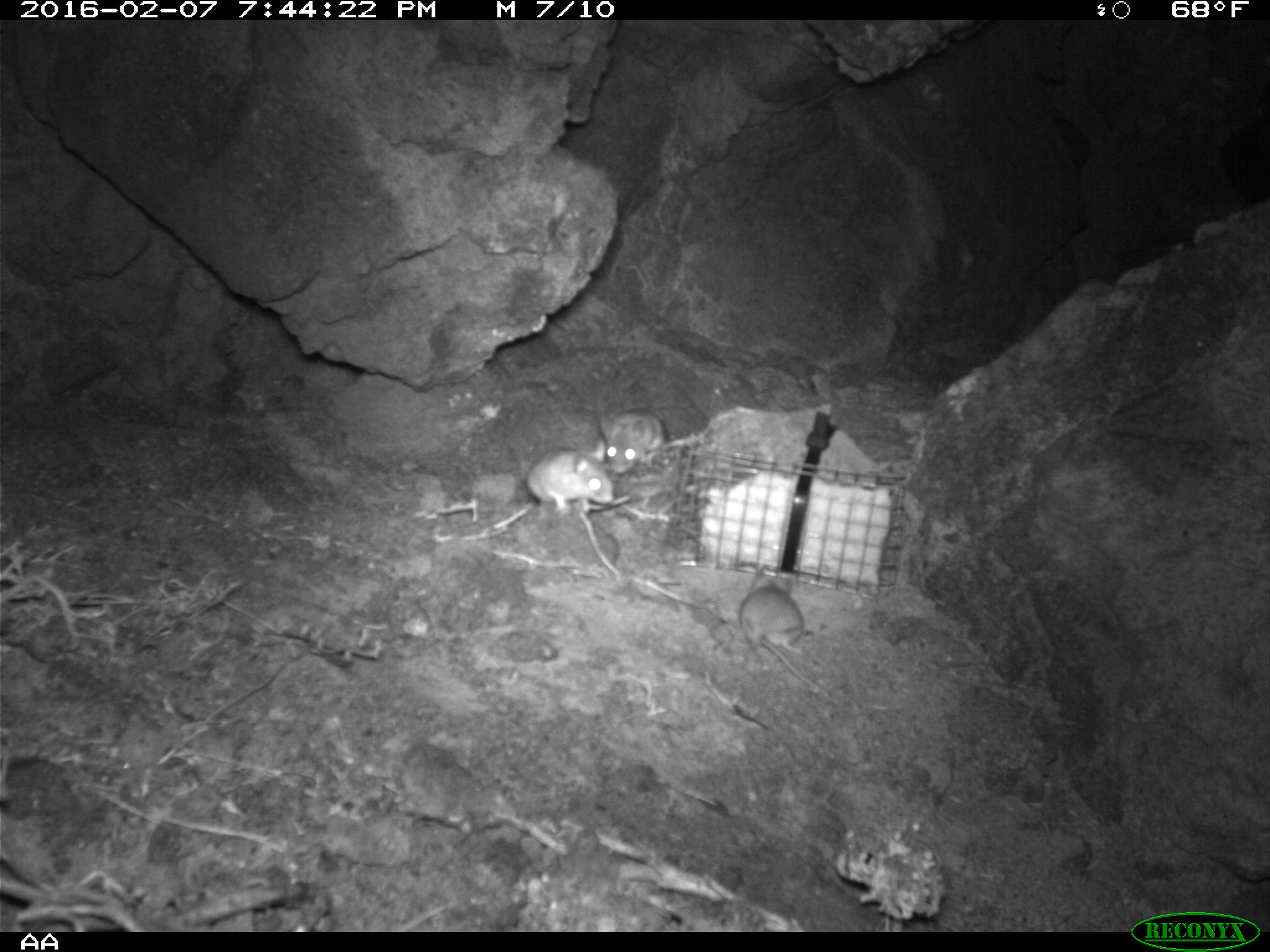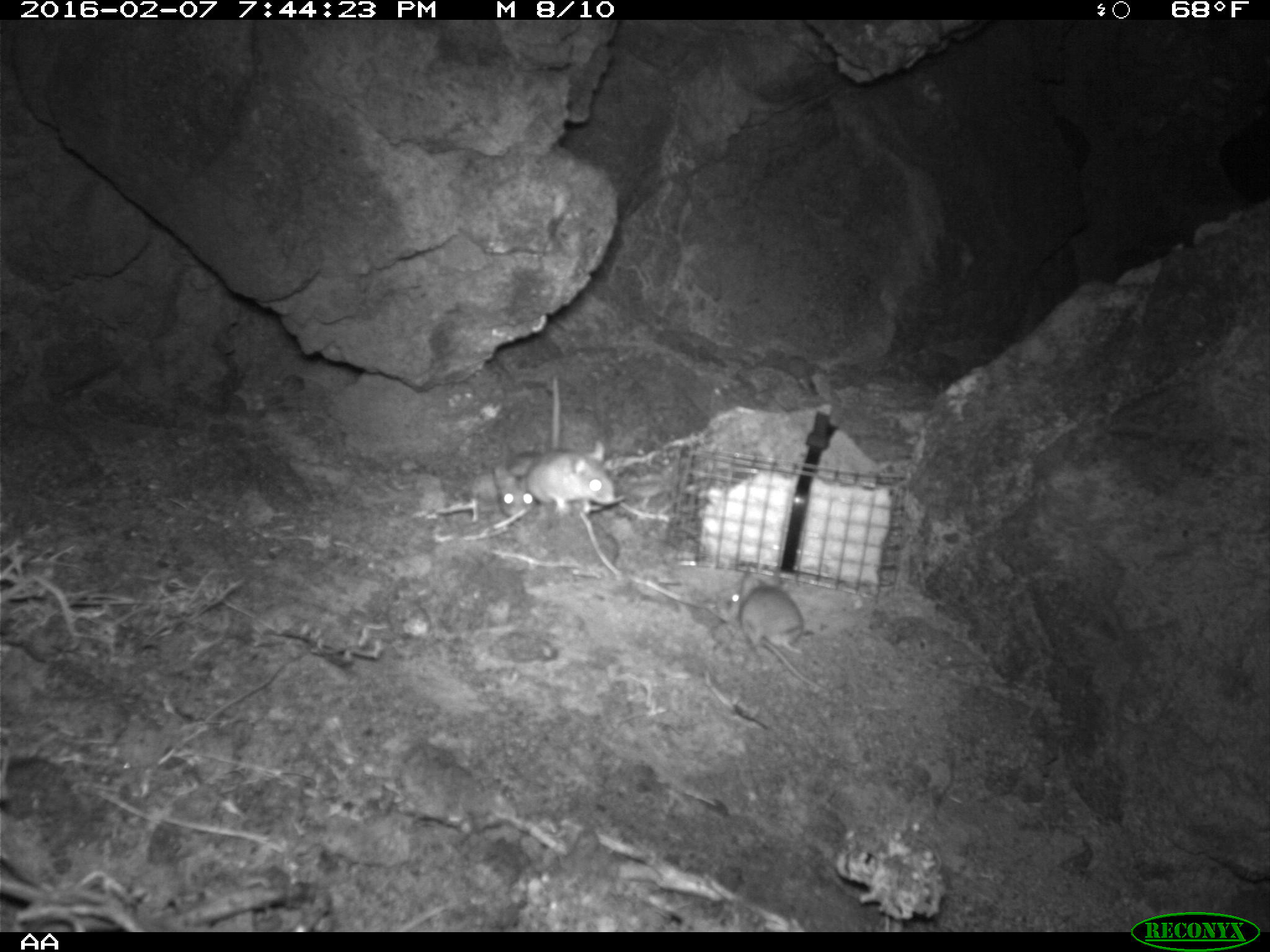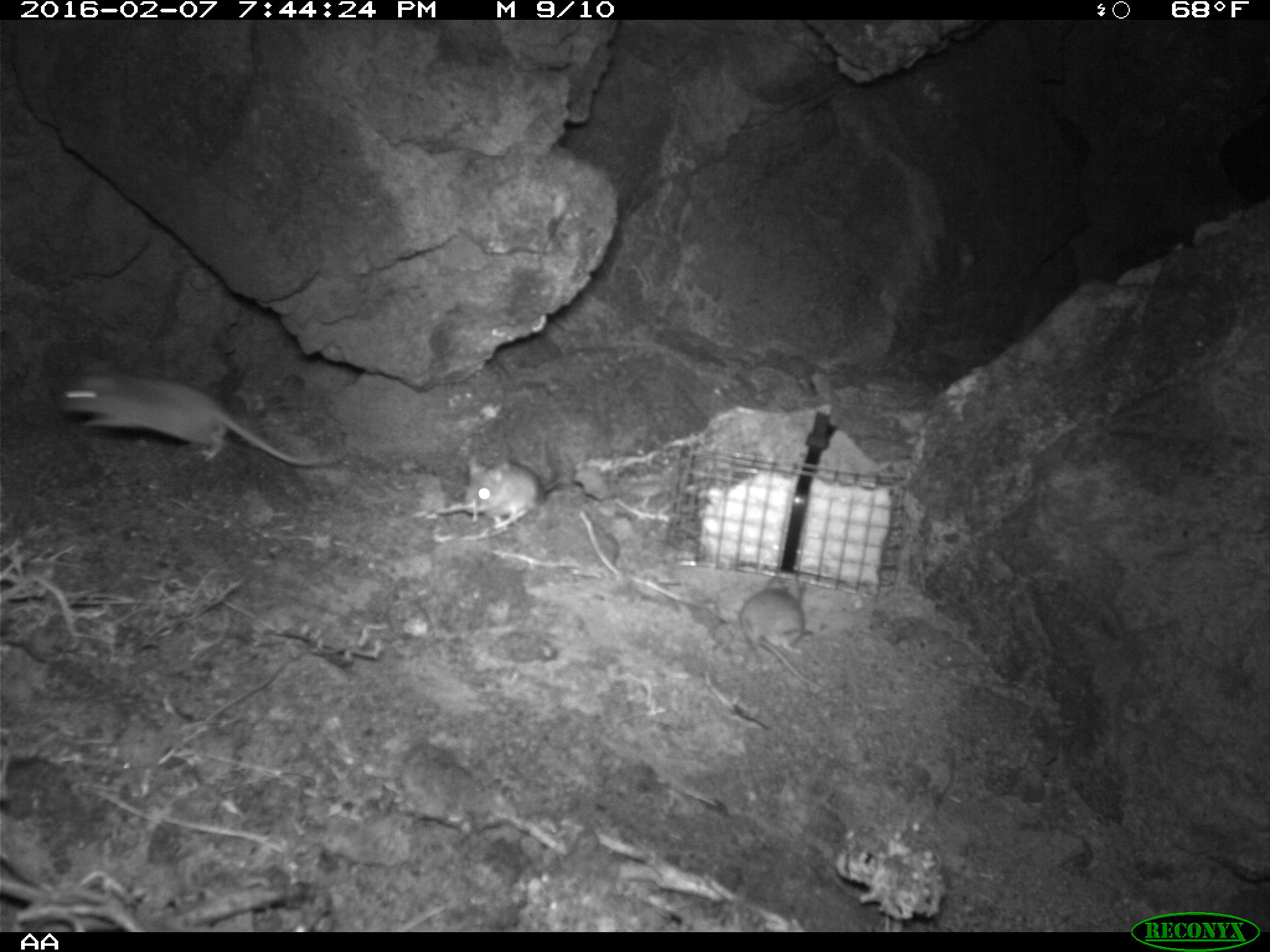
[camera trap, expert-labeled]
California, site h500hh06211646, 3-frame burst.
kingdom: Animalia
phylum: Chordata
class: Mammalia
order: Rodentia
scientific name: Rodentia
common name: rodent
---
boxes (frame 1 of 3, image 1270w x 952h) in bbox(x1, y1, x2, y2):
rodent: bbox(739, 566, 832, 697); bbox(526, 447, 613, 514); bbox(599, 410, 668, 475)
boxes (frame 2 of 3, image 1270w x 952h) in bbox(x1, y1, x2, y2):
rodent: bbox(726, 570, 841, 703); bbox(526, 376, 616, 518); bbox(494, 450, 544, 520)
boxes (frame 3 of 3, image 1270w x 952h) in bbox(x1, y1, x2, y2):
rodent: bbox(55, 367, 348, 469); bbox(739, 574, 817, 687); bbox(463, 454, 557, 528)